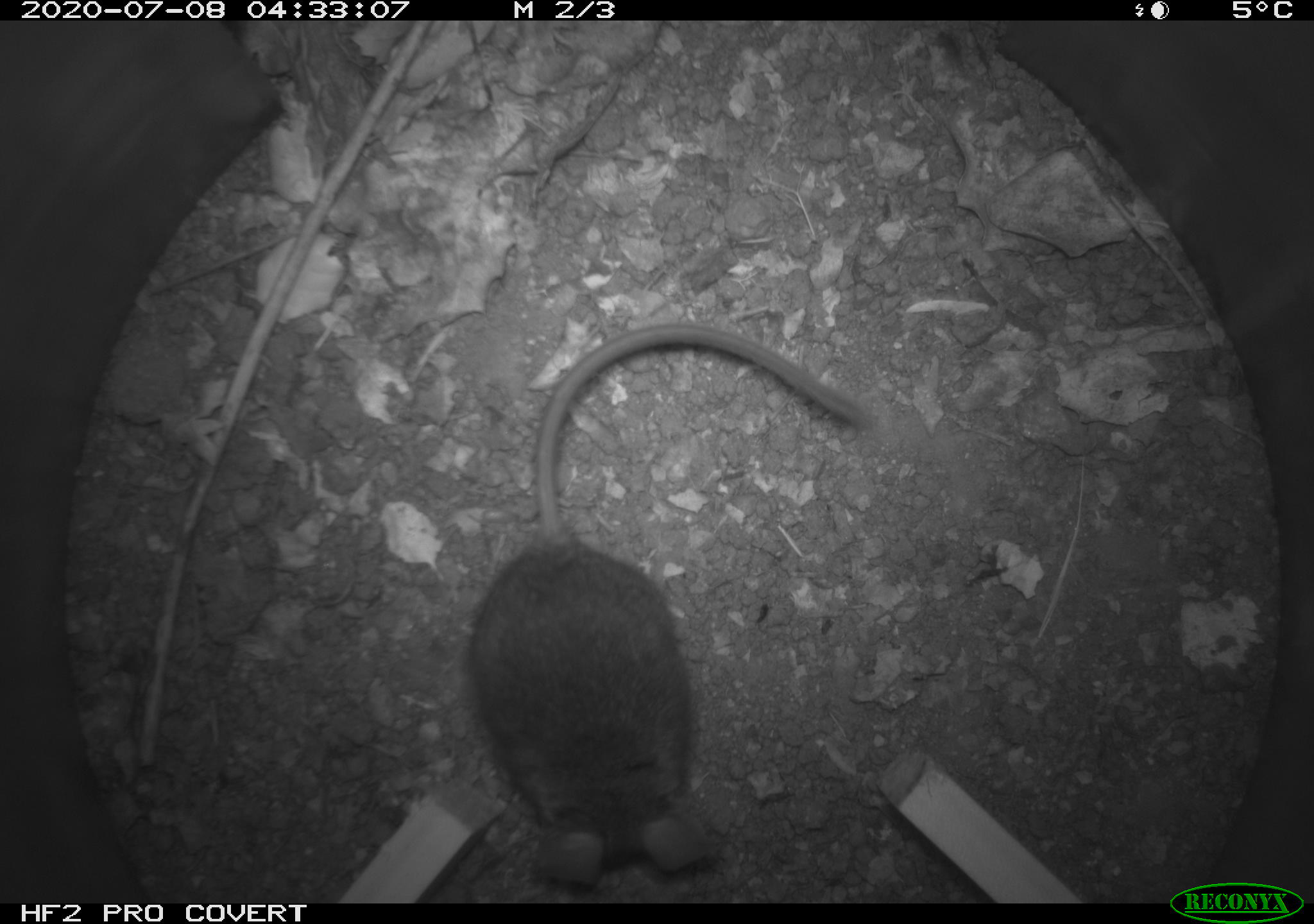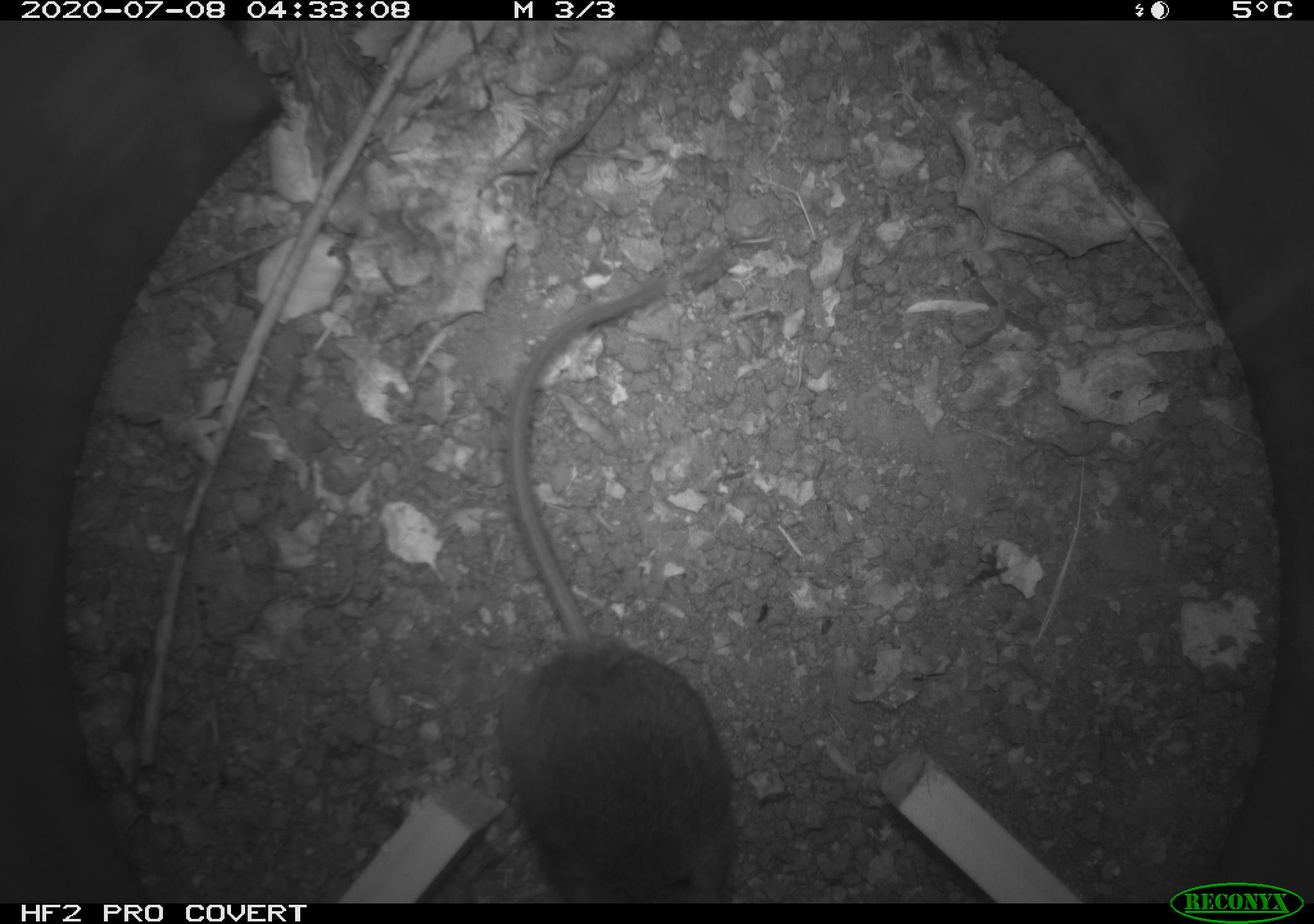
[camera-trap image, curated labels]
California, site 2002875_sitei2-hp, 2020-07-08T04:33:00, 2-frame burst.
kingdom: Animalia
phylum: Chordata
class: Mammalia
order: Rodentia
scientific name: Rodentia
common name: rodent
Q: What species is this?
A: Rodent (Rodentia).